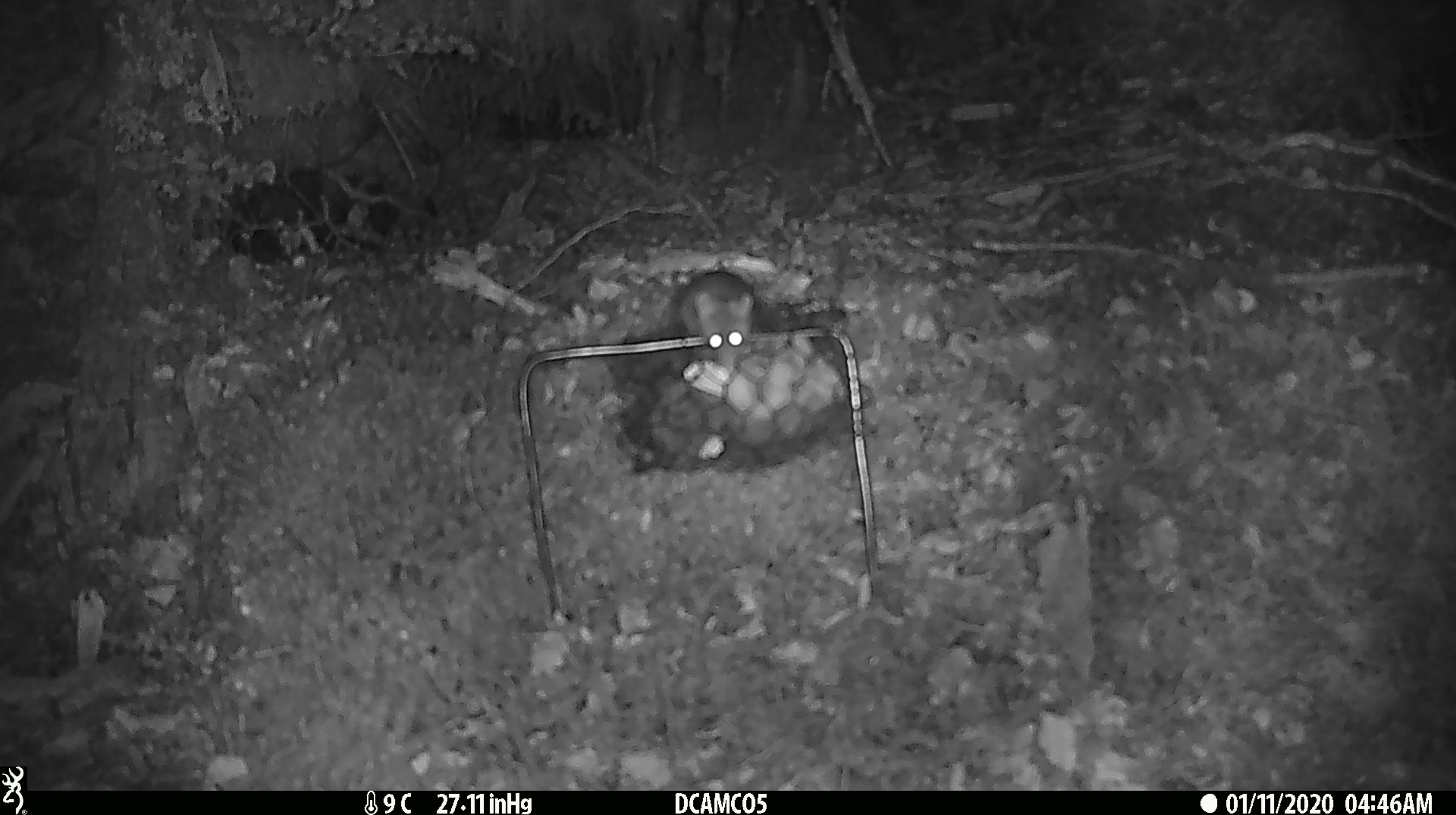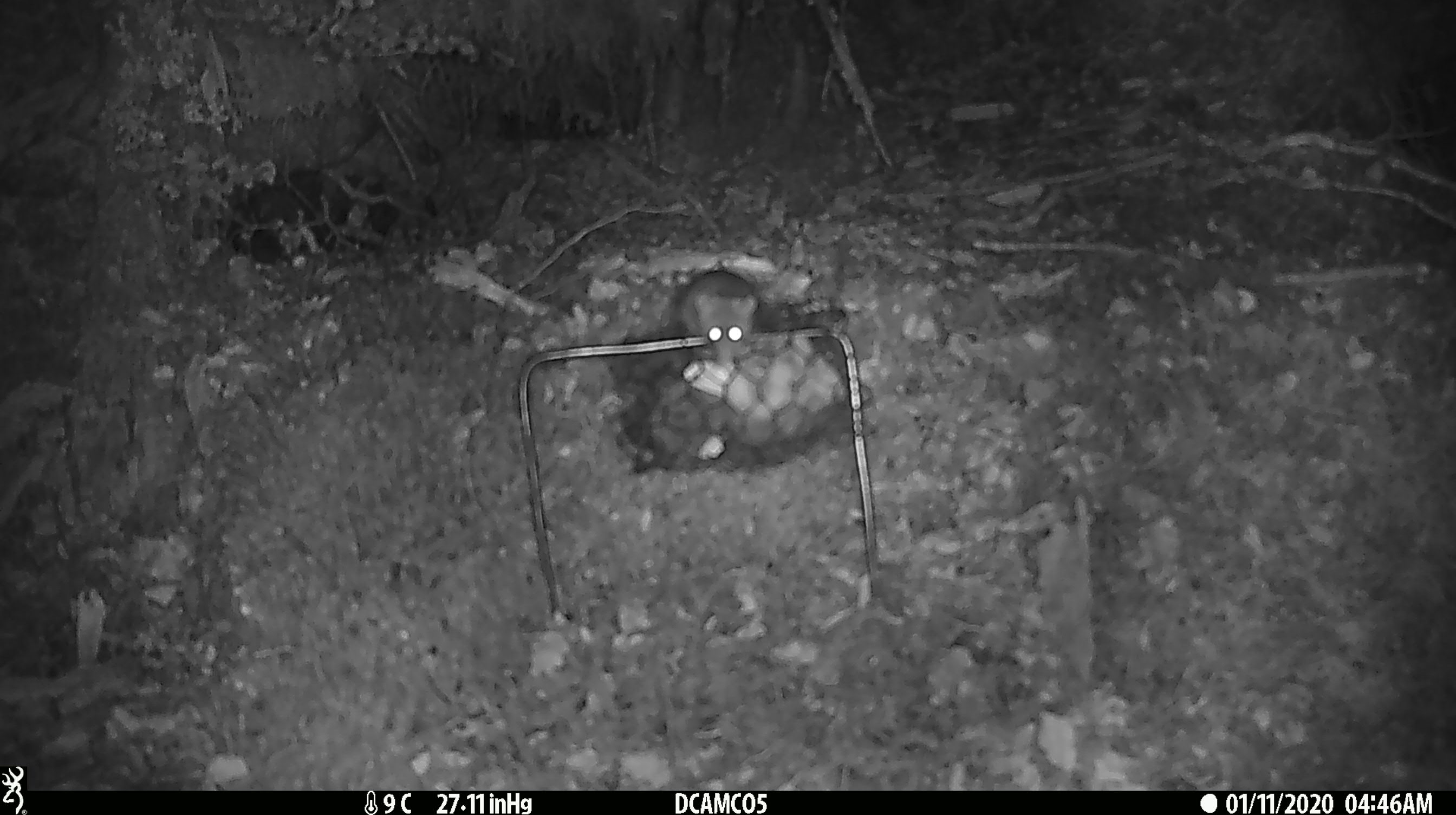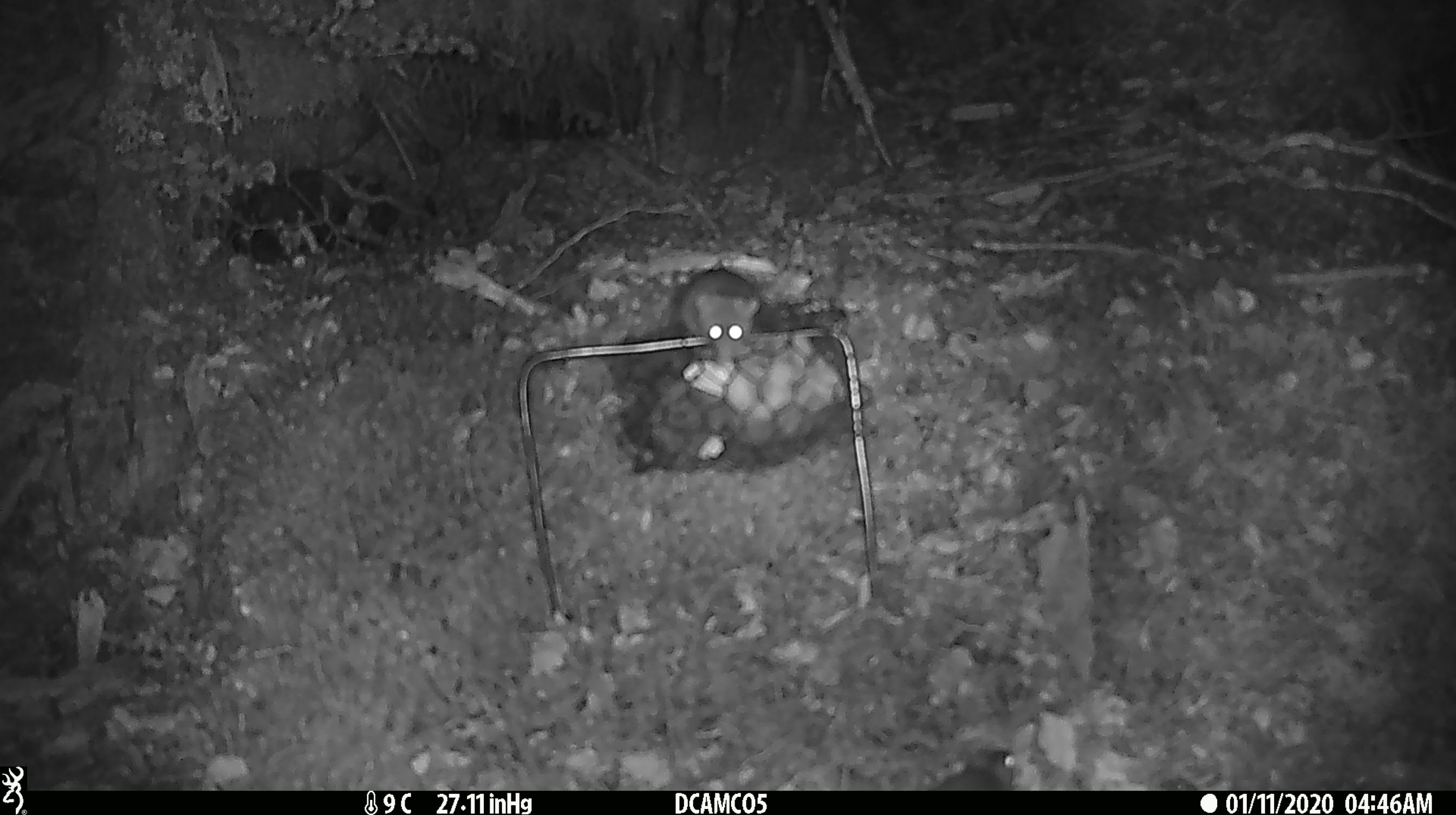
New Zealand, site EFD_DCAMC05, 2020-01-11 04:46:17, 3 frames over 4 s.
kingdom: Animalia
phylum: Chordata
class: Mammalia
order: Rodentia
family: Muridae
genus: Mus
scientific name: Mus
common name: mouse